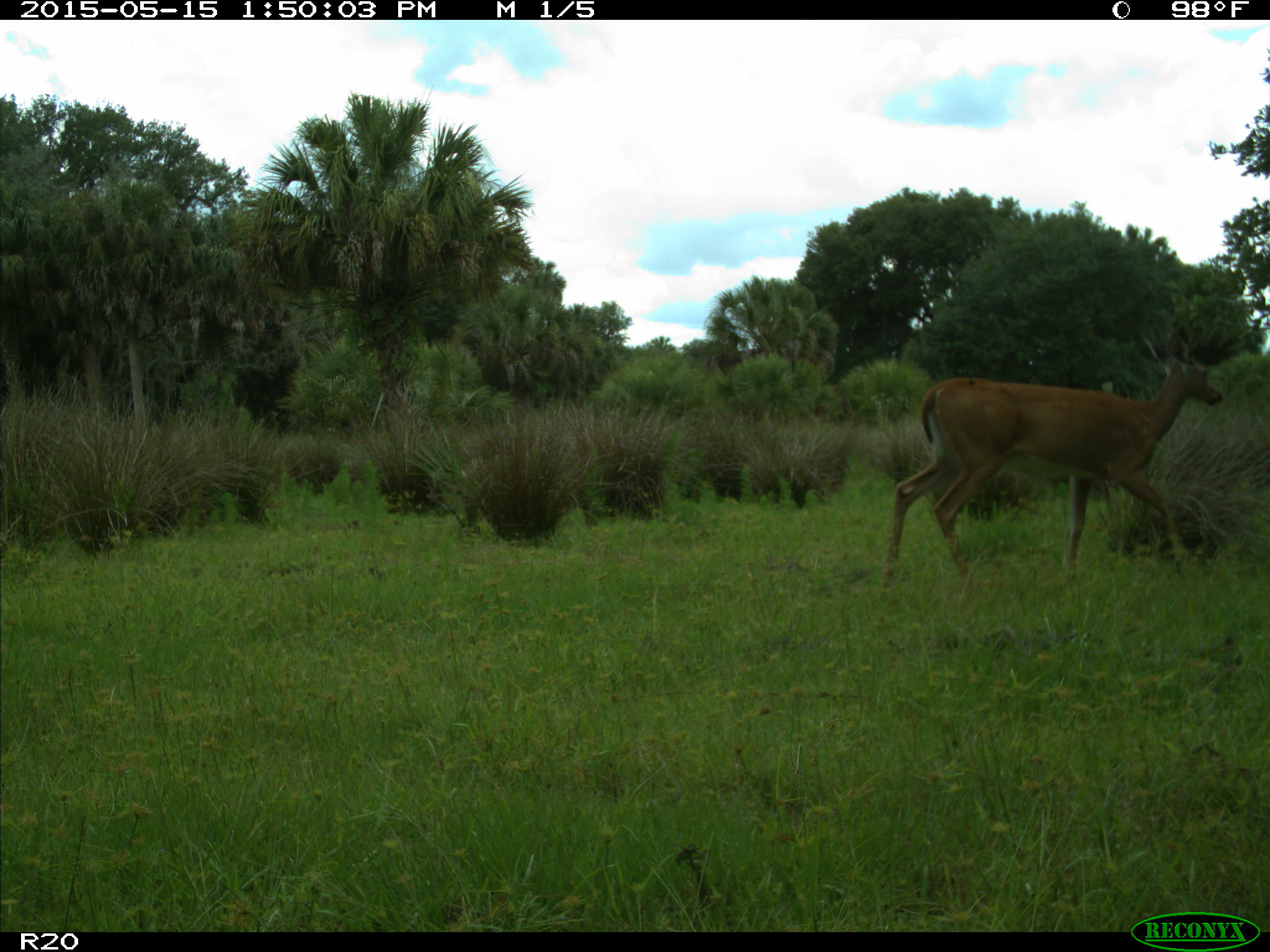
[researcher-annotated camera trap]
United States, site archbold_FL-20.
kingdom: Animalia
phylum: Chordata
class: Mammalia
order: Artiodactyla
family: Cervidae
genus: Odocoileus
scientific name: Odocoileus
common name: deer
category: unidentified deer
Unidentified deer (deer) (Odocoileus).